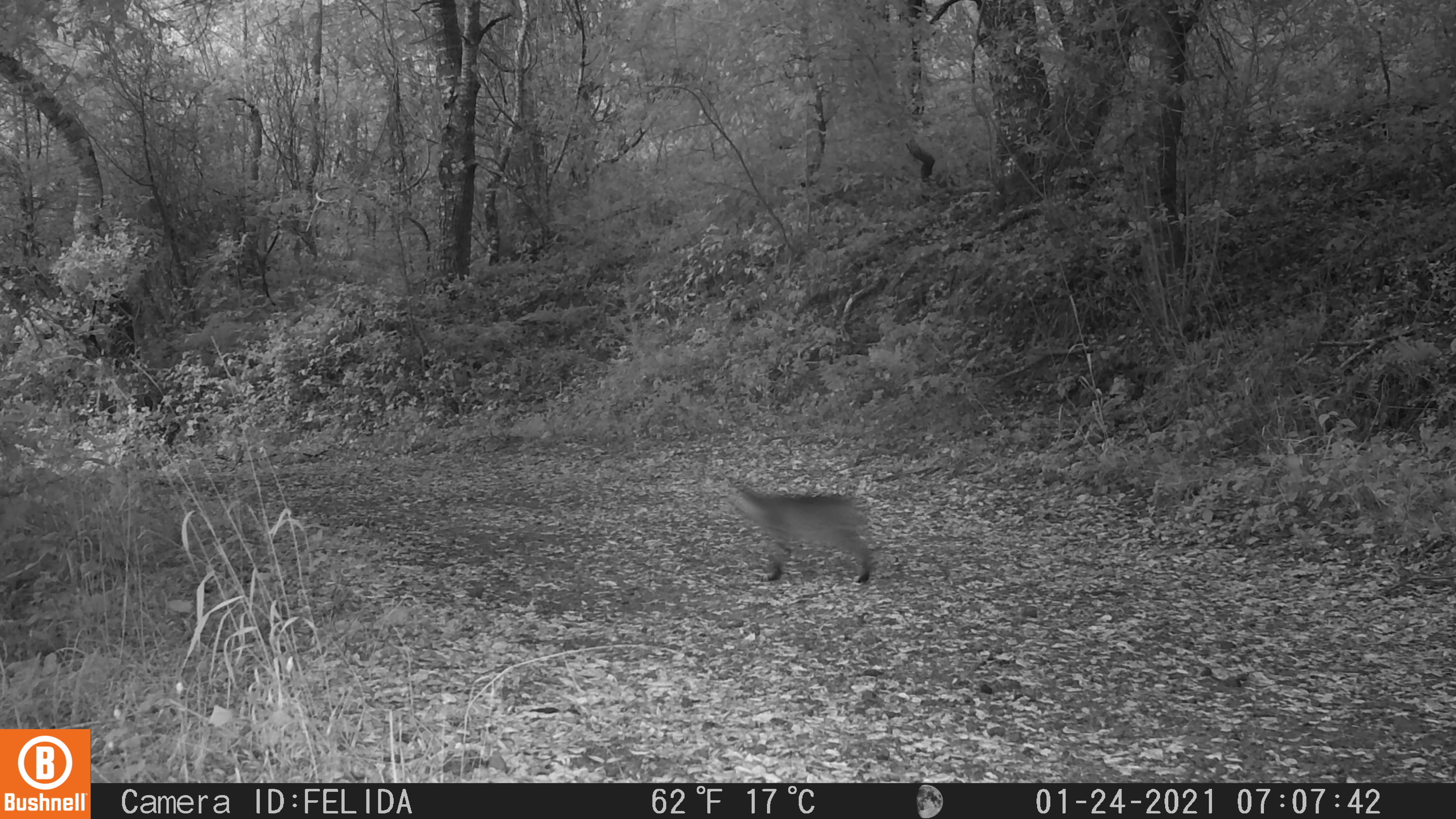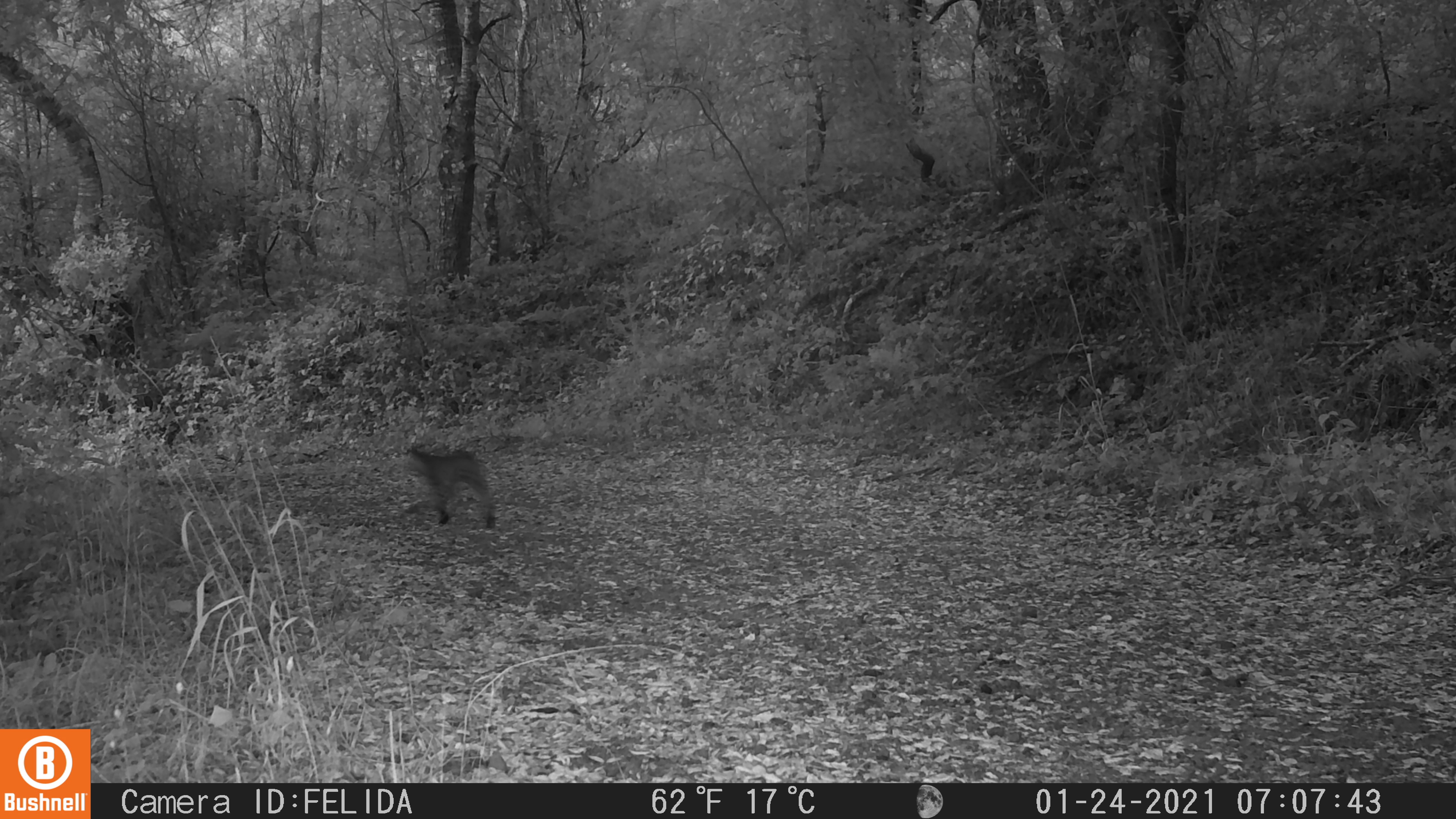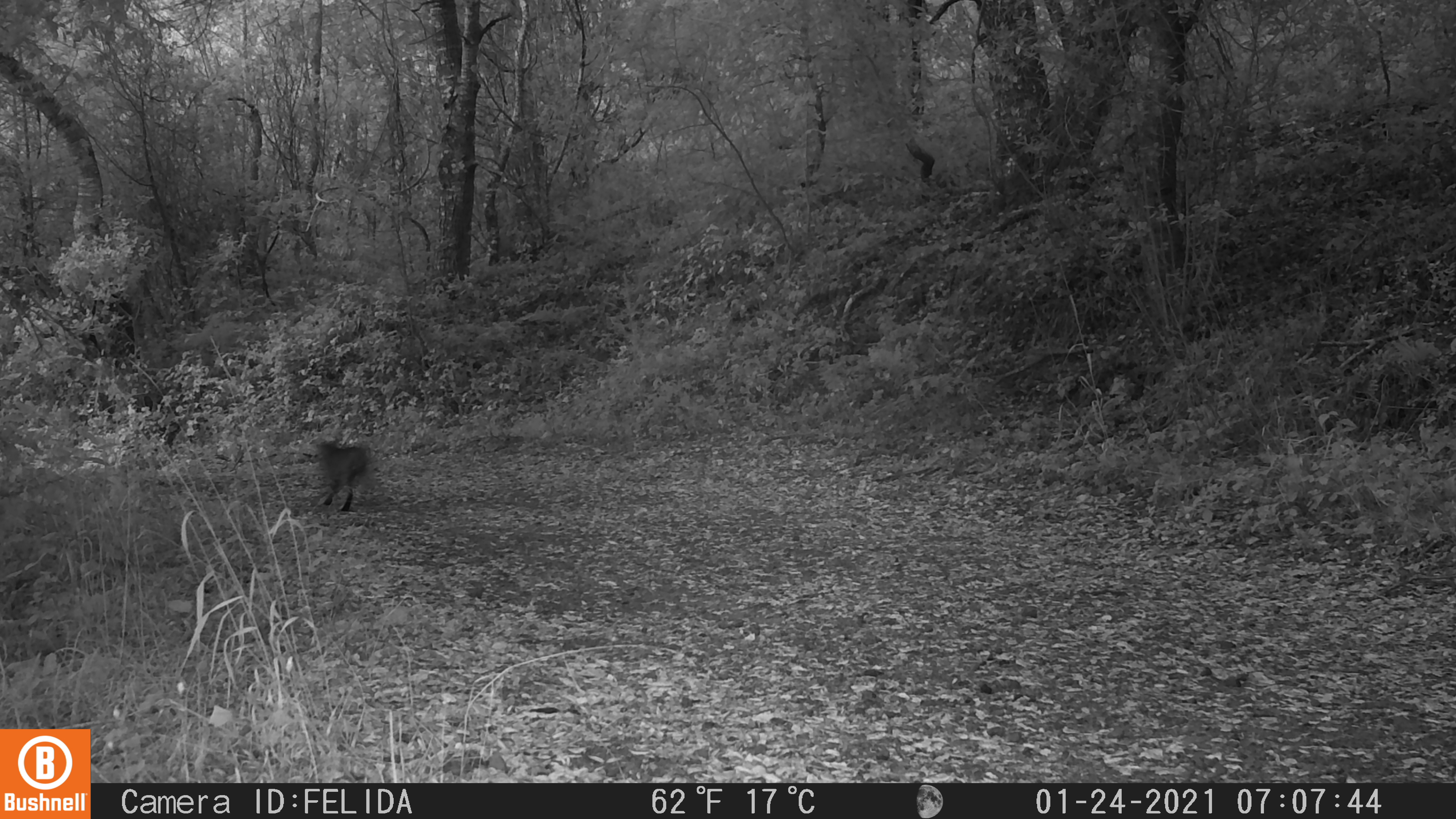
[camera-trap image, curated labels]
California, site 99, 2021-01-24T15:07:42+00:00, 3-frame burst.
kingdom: Animalia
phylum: Chordata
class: Mammalia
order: Carnivora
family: Felidae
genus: Lynx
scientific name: Lynx rufus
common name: bobcat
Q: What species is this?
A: Bobcat (Lynx rufus).